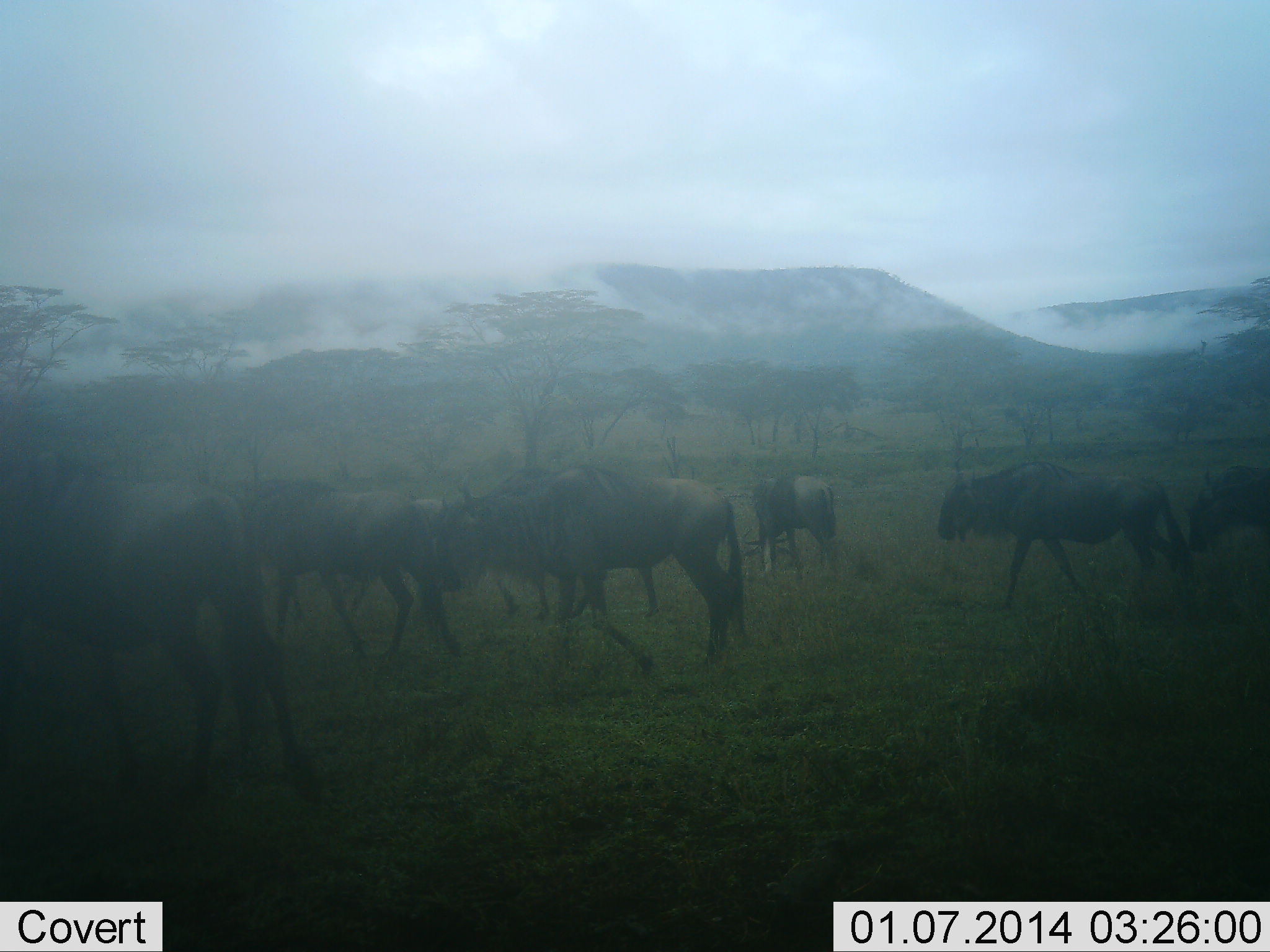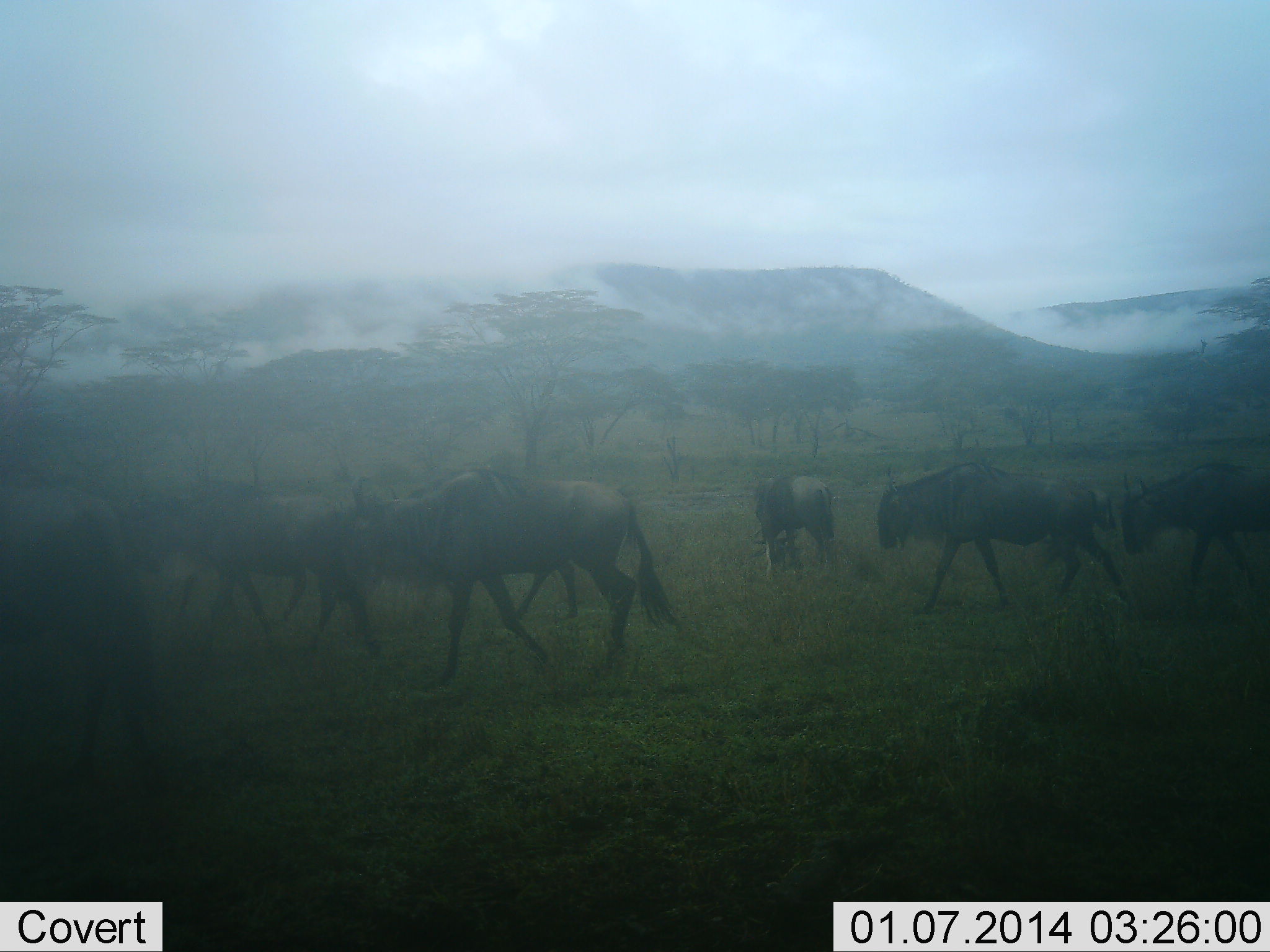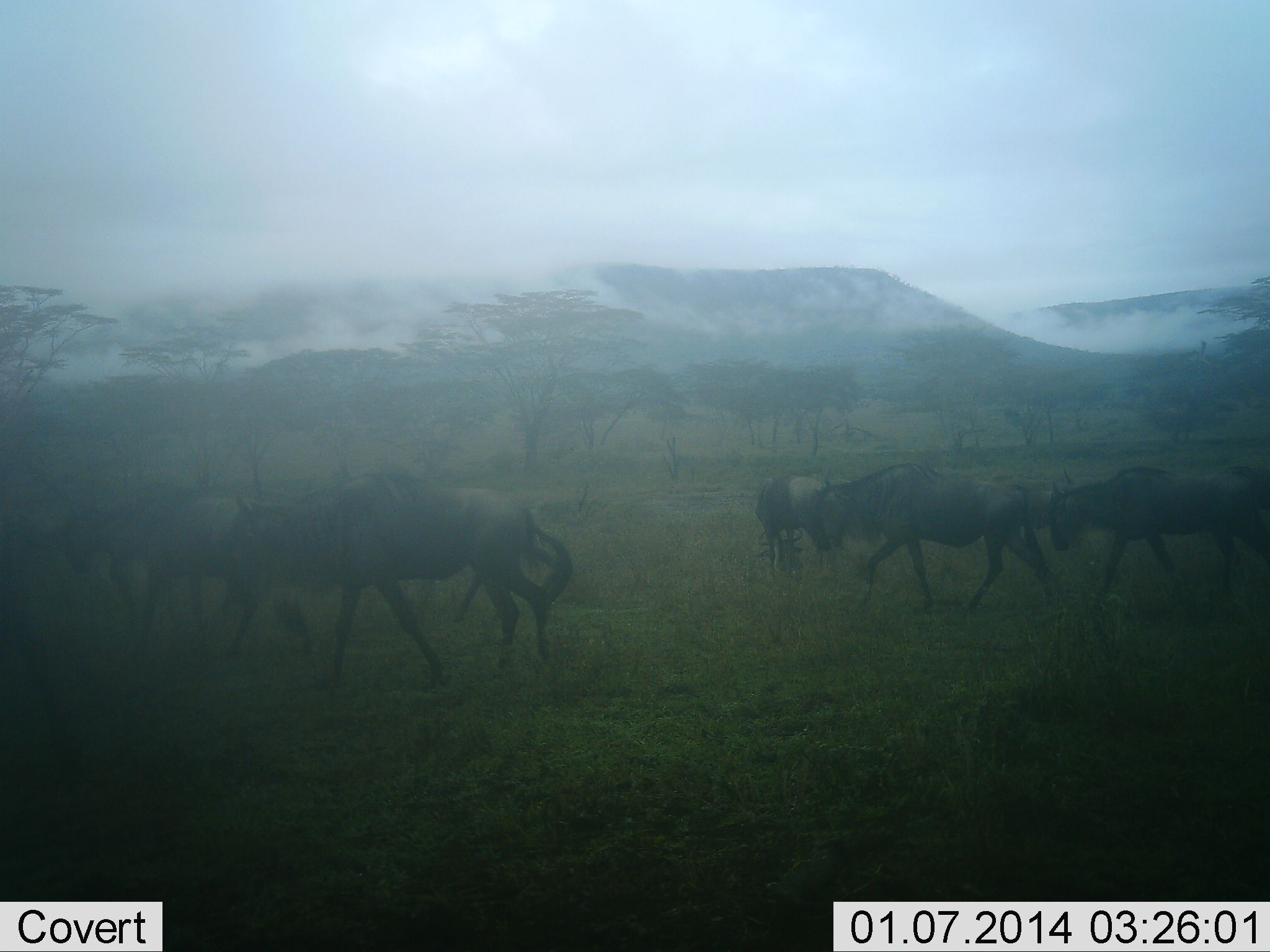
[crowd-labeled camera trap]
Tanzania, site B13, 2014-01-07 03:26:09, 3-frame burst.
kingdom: Animalia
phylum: Chordata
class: Mammalia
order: Artiodactyla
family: Bovidae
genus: Connochaetes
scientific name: Connochaetes taurinus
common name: blue wildebeest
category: wildebeest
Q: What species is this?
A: Wildebeest (blue wildebeest) (Connochaetes taurinus).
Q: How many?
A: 8.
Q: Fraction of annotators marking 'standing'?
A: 10%.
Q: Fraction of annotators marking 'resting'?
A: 0%.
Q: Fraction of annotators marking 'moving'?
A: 100%.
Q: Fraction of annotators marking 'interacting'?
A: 0%.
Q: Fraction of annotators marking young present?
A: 0%.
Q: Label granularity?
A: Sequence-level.